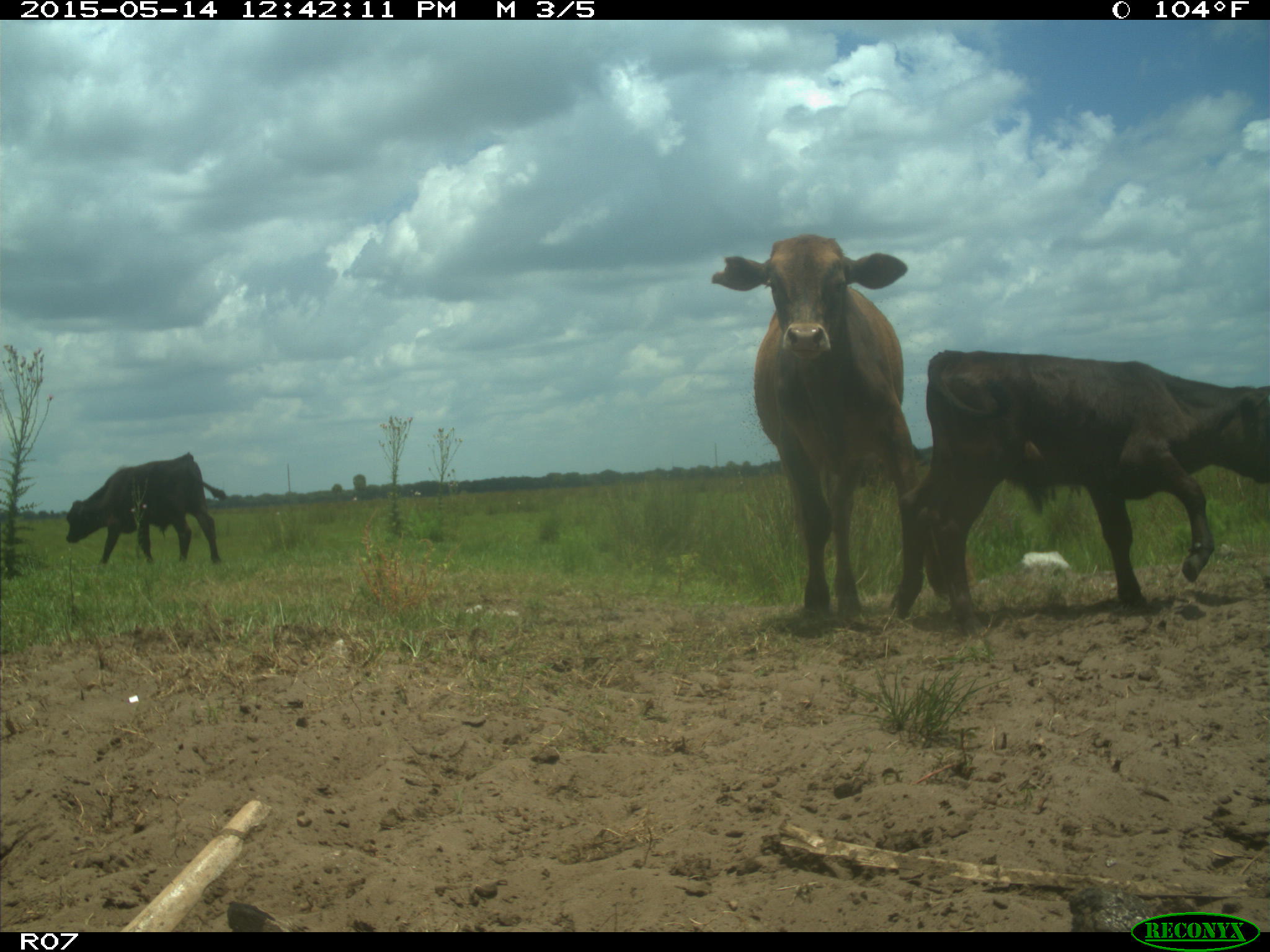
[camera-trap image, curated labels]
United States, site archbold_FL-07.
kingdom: Animalia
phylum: Chordata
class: Mammalia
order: Artiodactyla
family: Bovidae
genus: Bos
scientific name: Bos taurus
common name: domestic cow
Bos taurus (domestic cow).